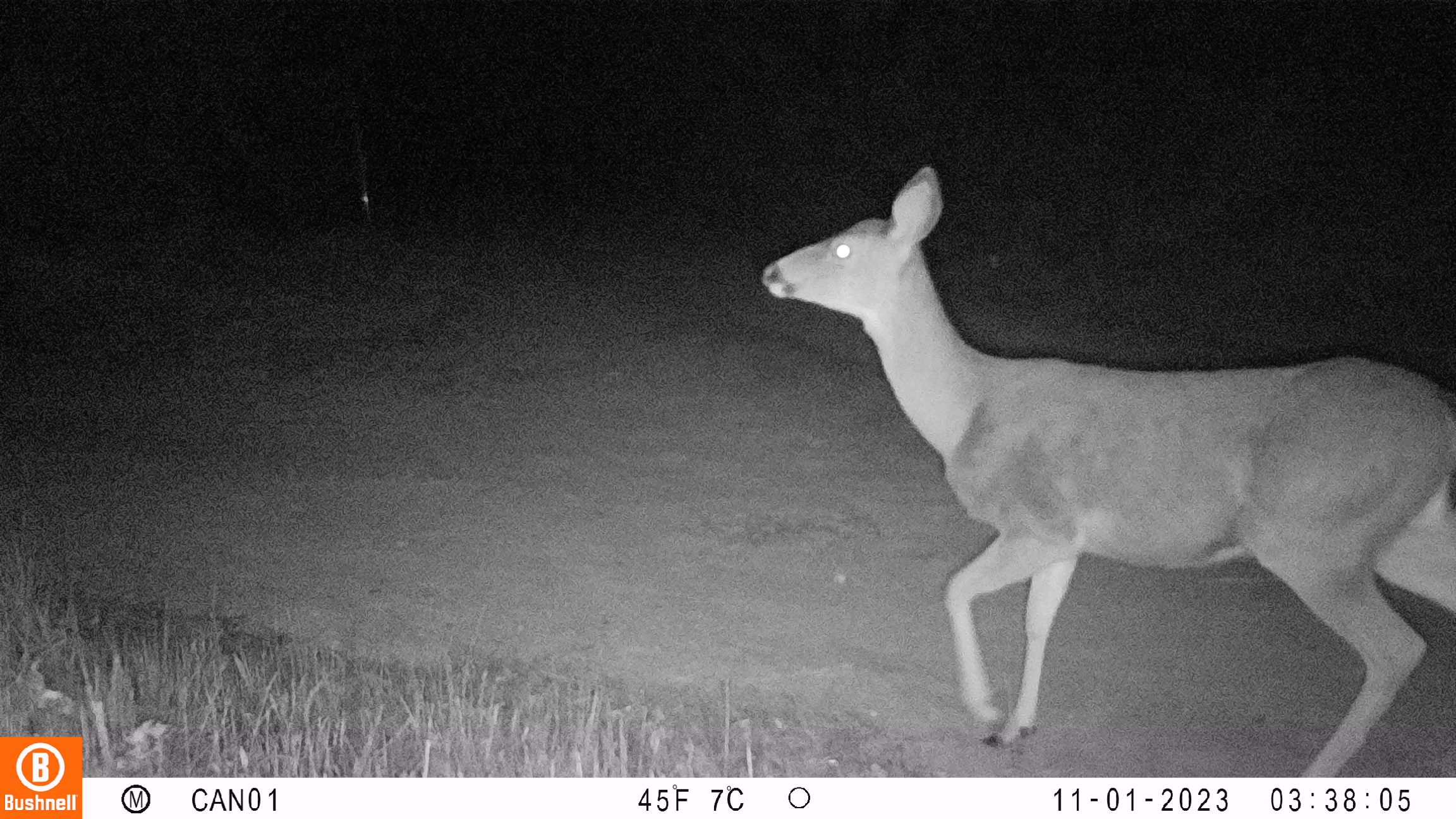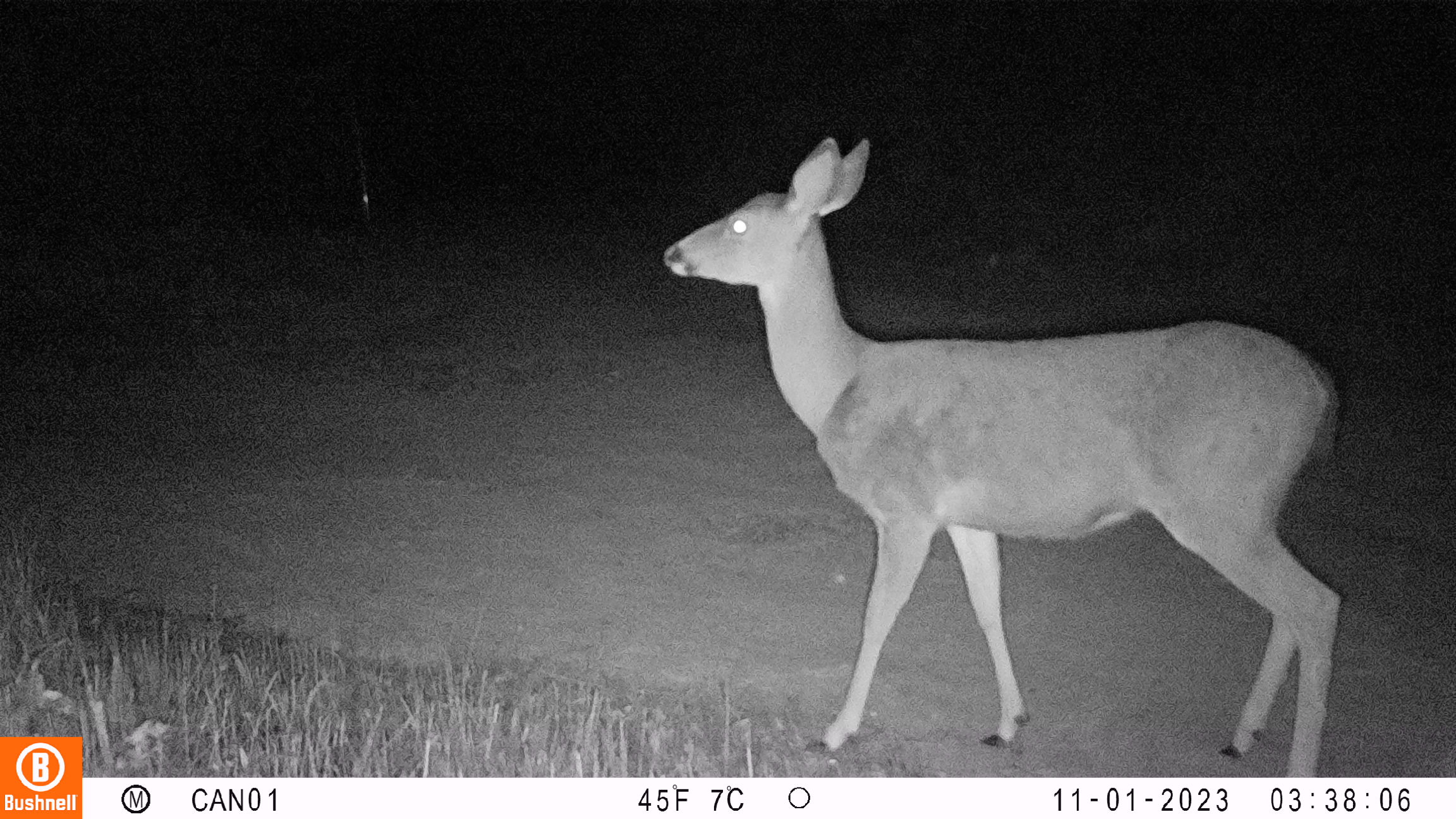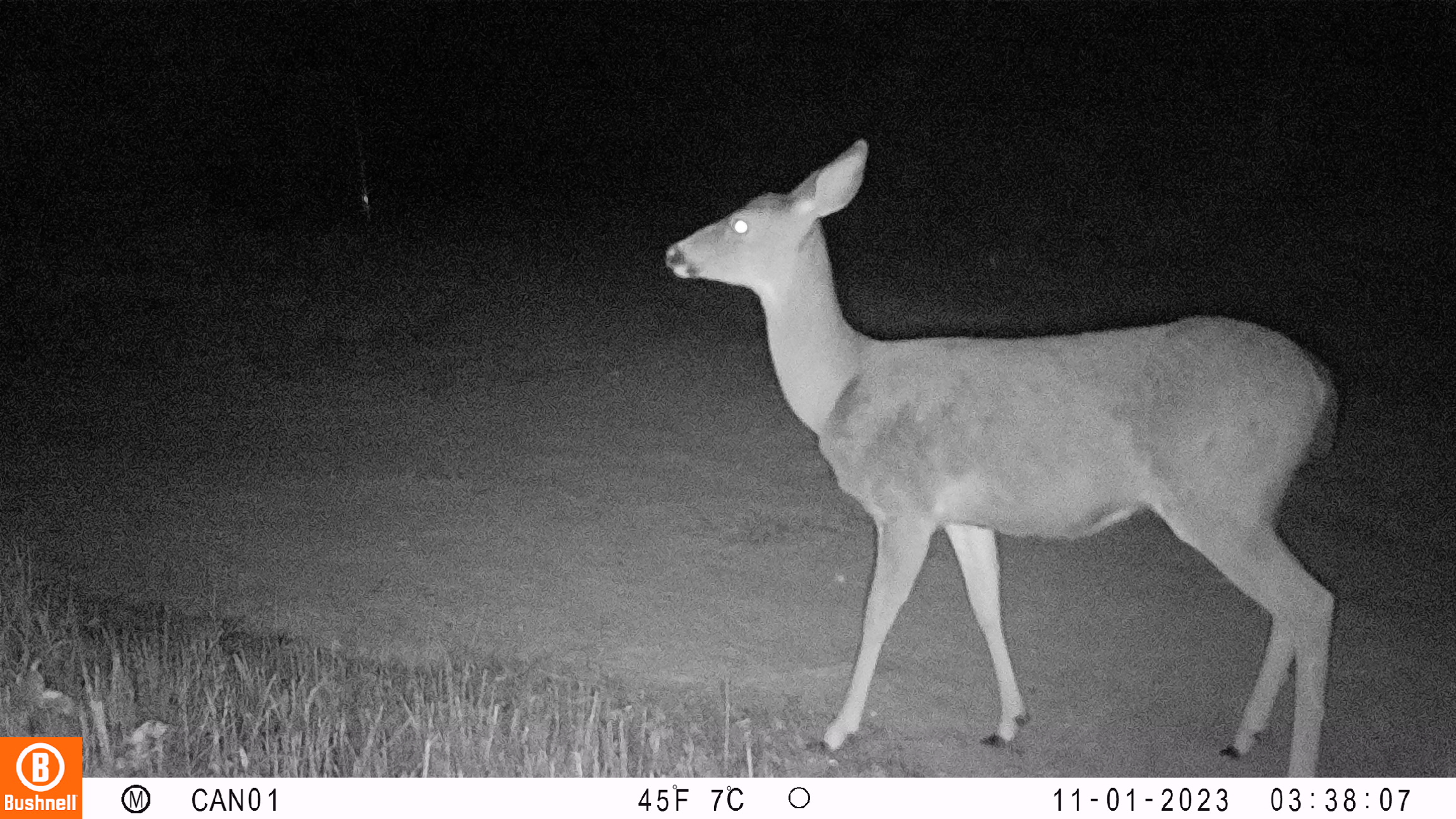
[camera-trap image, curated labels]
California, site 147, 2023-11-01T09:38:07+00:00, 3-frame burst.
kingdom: Animalia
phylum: Chordata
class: Mammalia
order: Artiodactyla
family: Cervidae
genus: Odocoileus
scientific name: Odocoileus hemionus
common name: mule deer